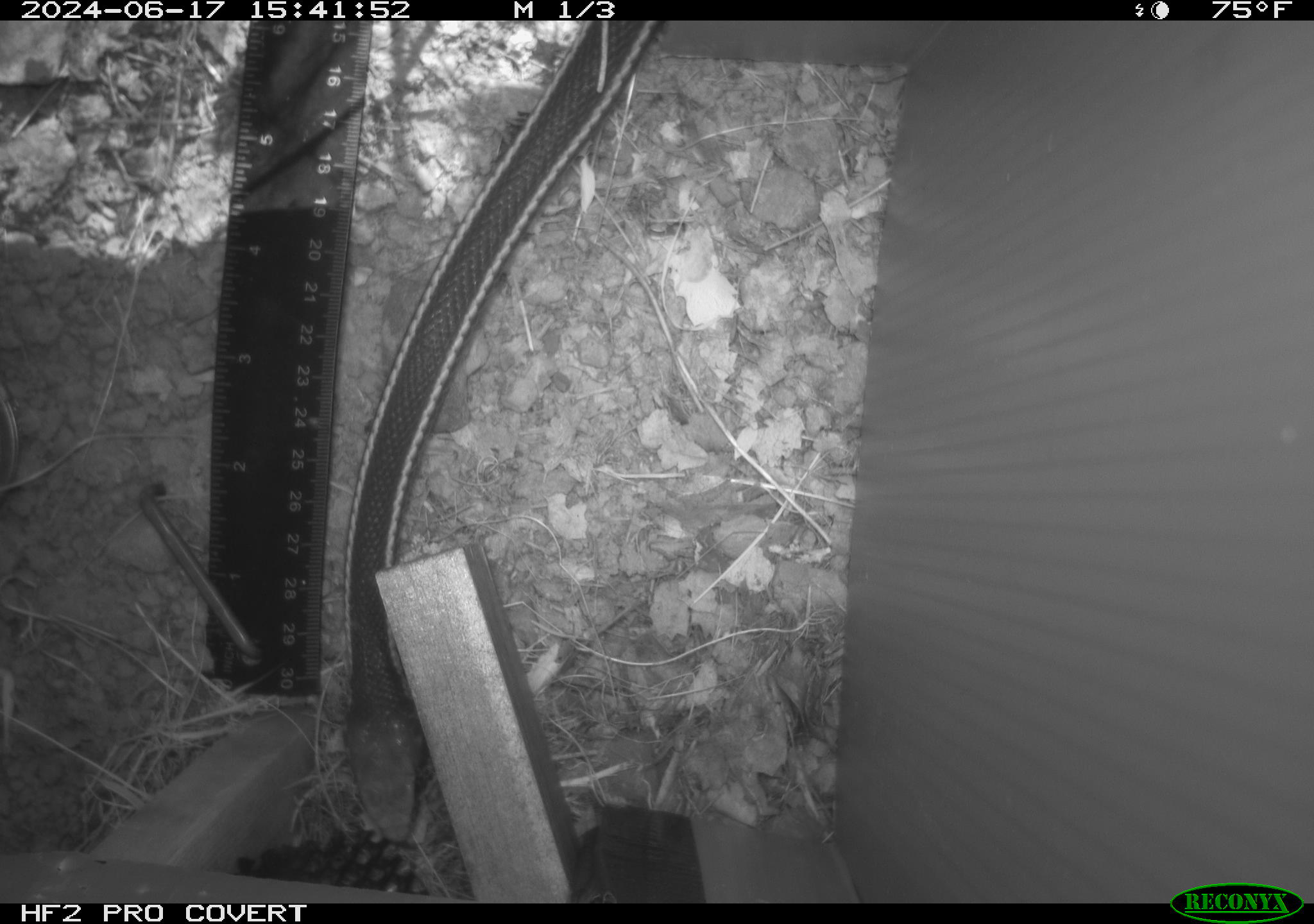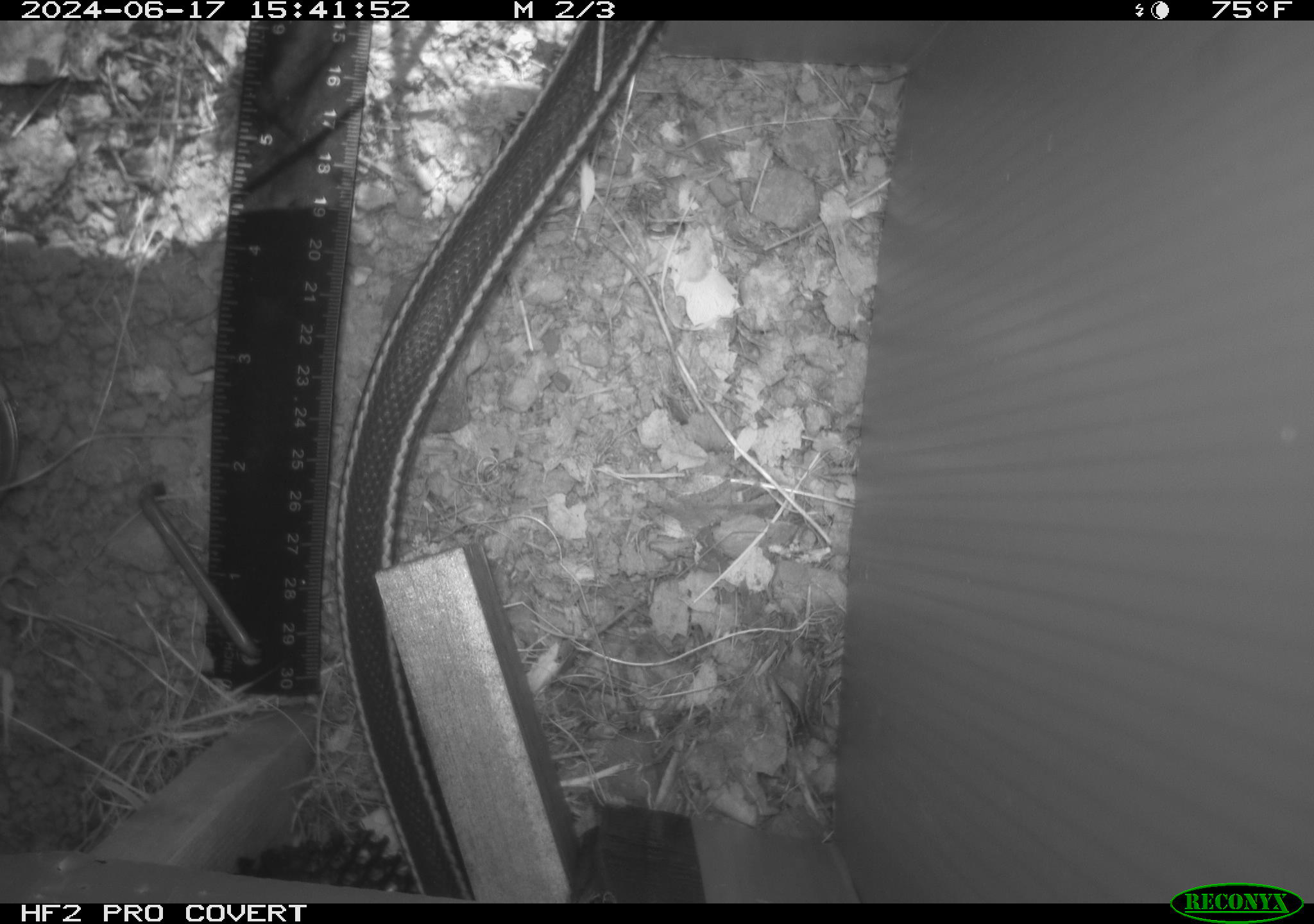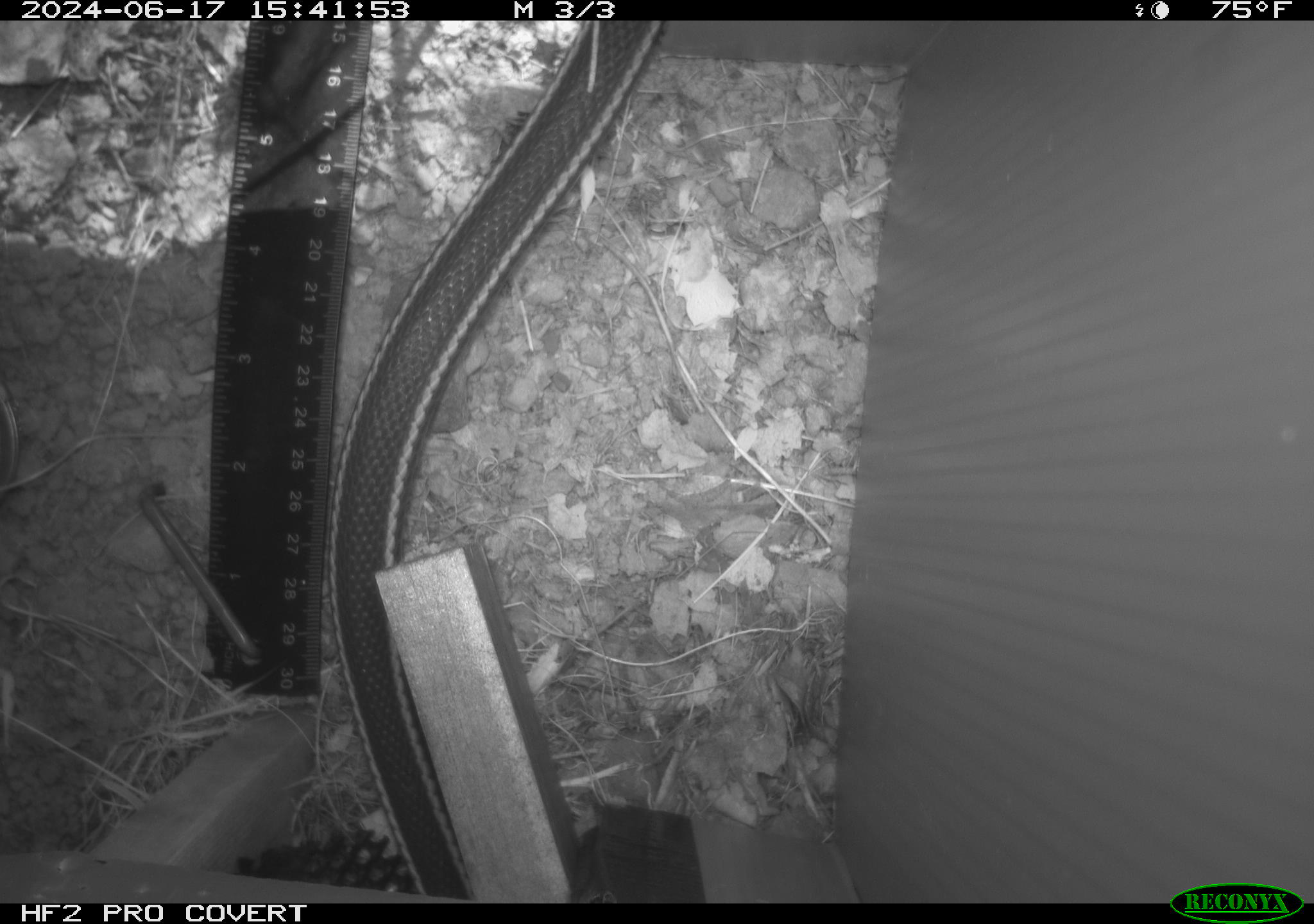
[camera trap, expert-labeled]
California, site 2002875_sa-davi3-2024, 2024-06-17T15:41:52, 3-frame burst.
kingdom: Animalia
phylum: Chordata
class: Reptilia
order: Squamata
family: Colubridae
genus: Masticophis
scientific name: Masticophis lateralis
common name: striped racer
Striped racer (Masticophis lateralis).